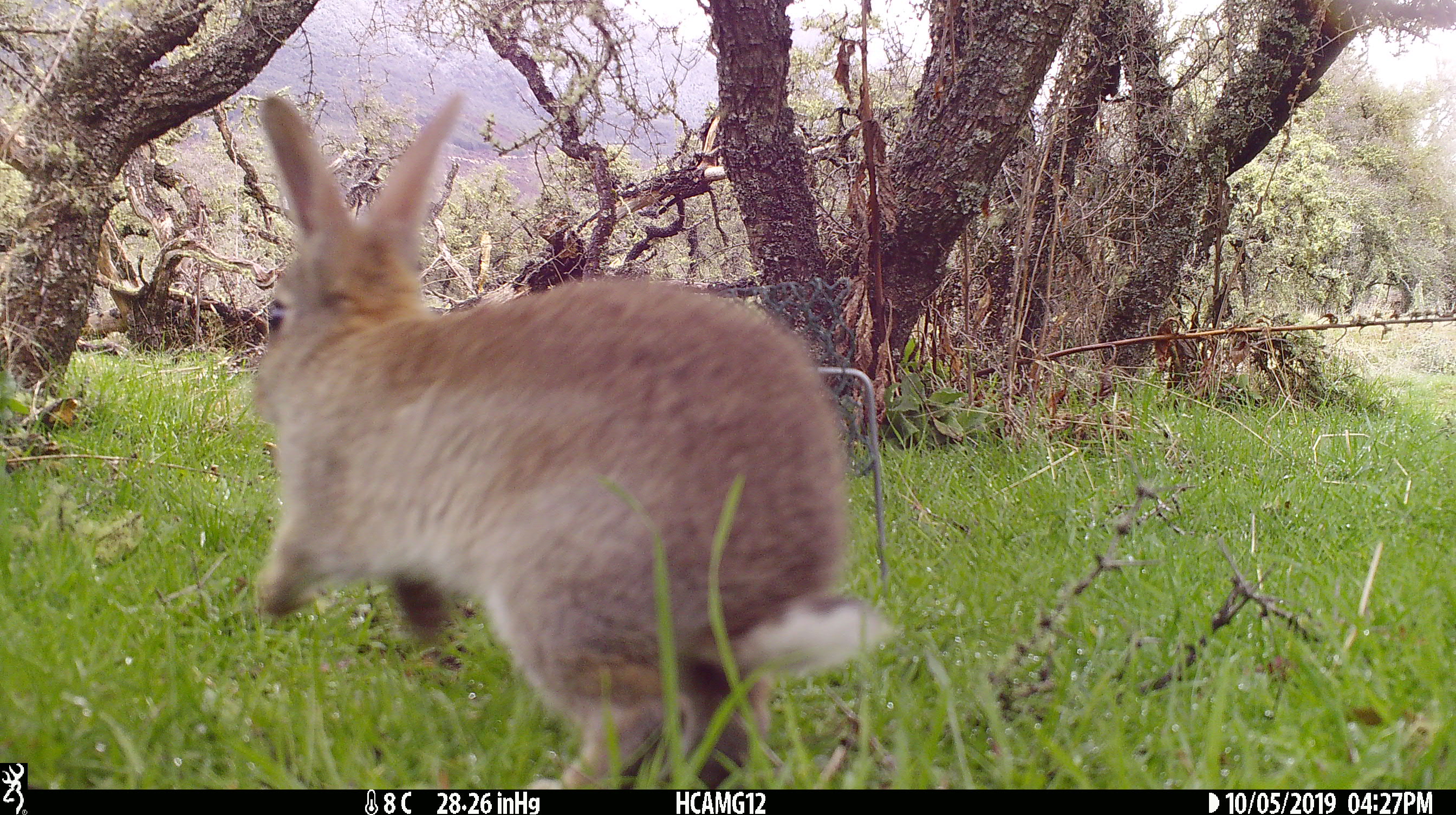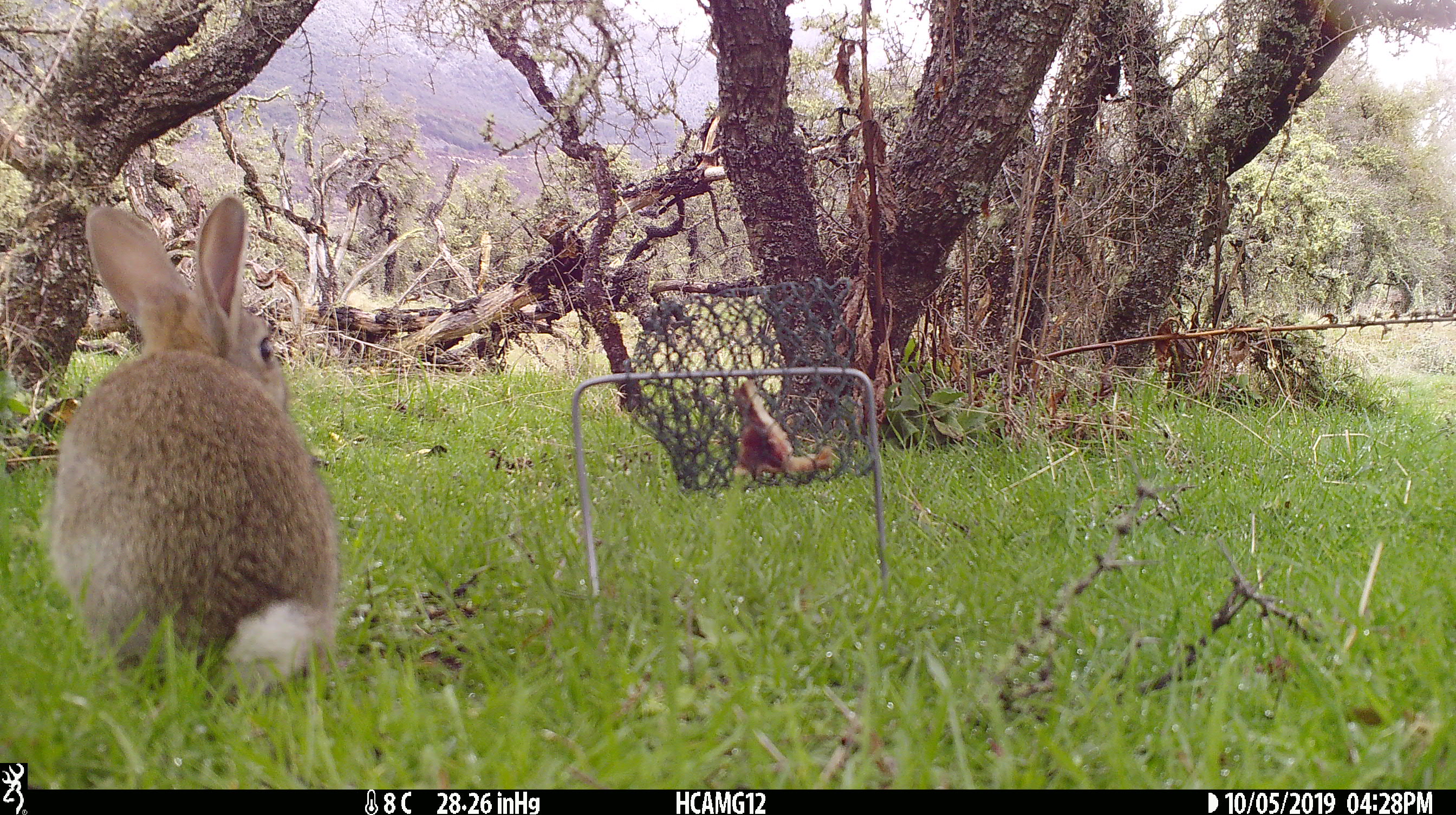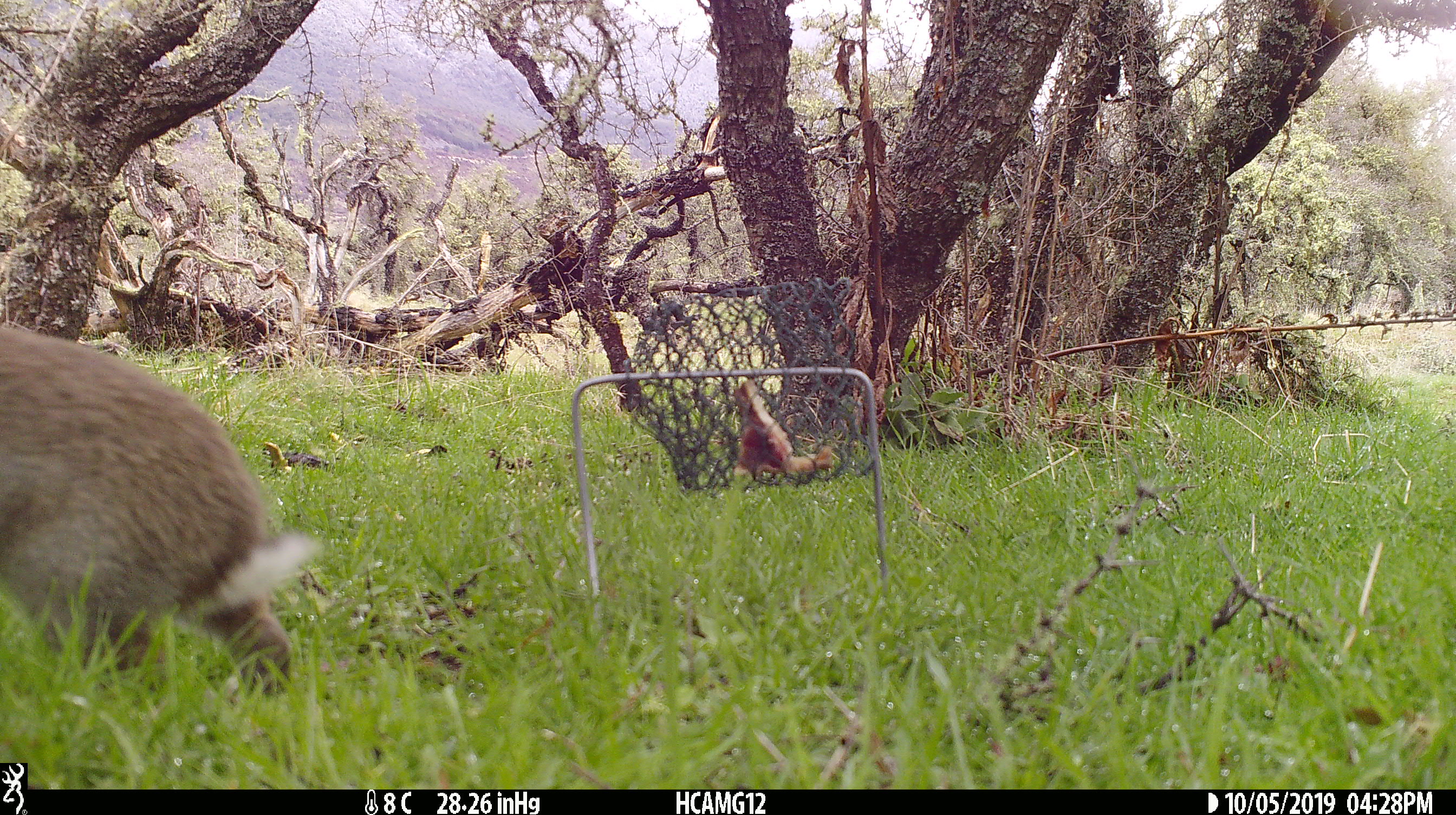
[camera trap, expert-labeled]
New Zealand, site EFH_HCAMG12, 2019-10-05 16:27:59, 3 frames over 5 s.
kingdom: Animalia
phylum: Chordata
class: Mammalia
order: Lagomorpha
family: Leporidae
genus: Oryctolagus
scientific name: Oryctolagus cuniculus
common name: european rabbit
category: rabbit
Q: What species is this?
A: Rabbit (european rabbit) (Oryctolagus cuniculus).